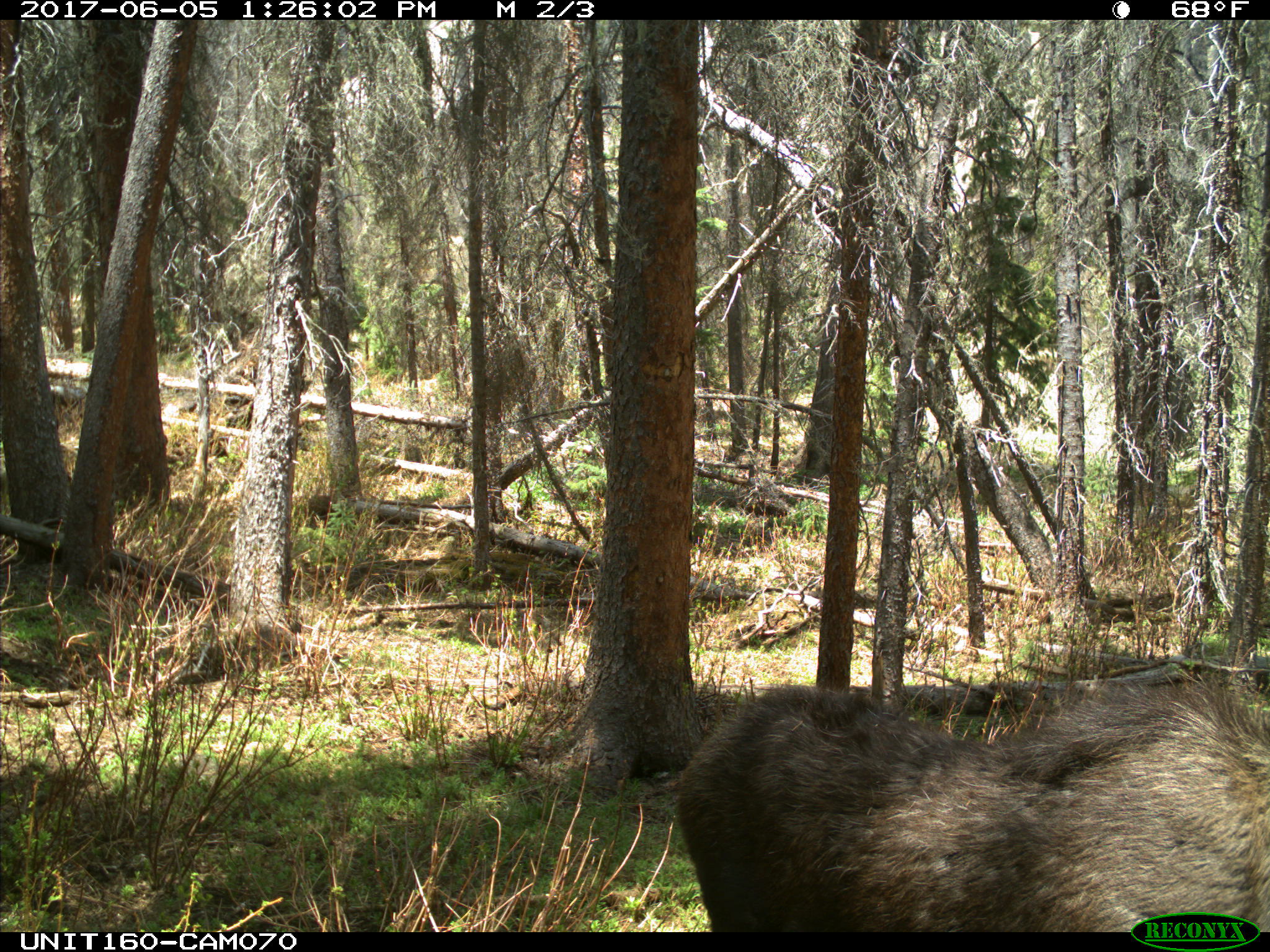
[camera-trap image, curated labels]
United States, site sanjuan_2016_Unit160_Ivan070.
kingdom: Animalia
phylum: Chordata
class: Mammalia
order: Artiodactyla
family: Cervidae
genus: Alces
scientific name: Alces alces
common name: moose